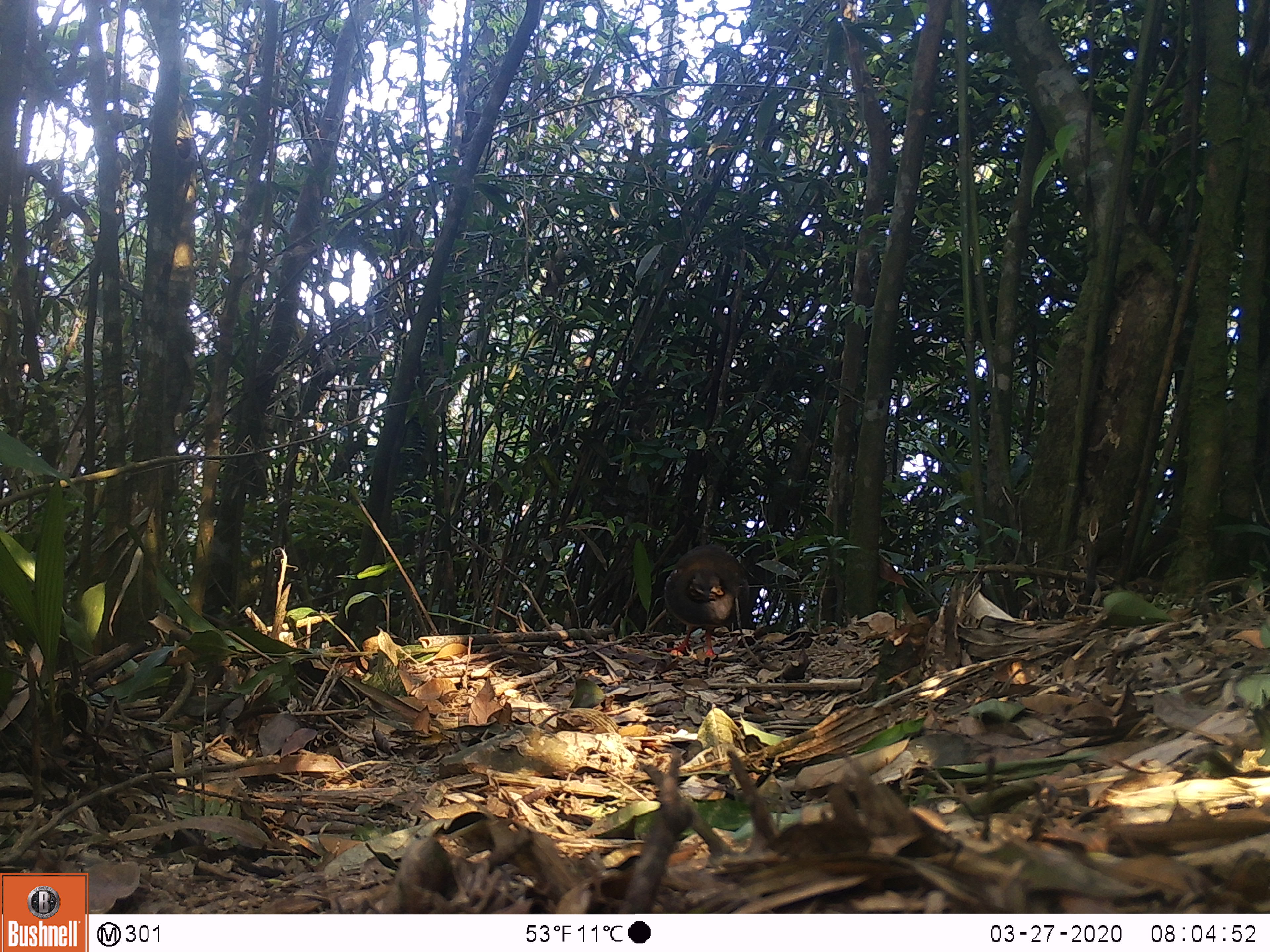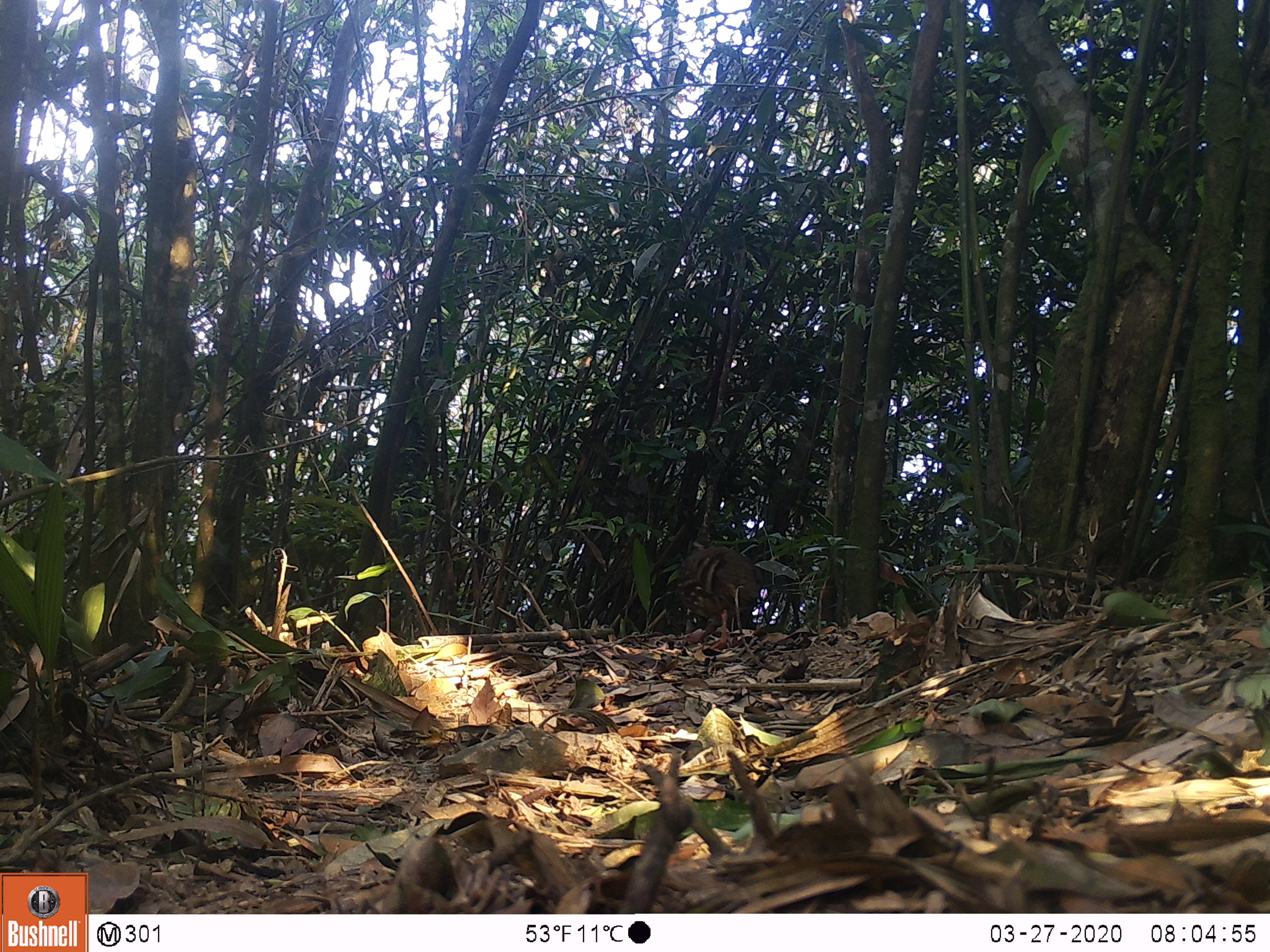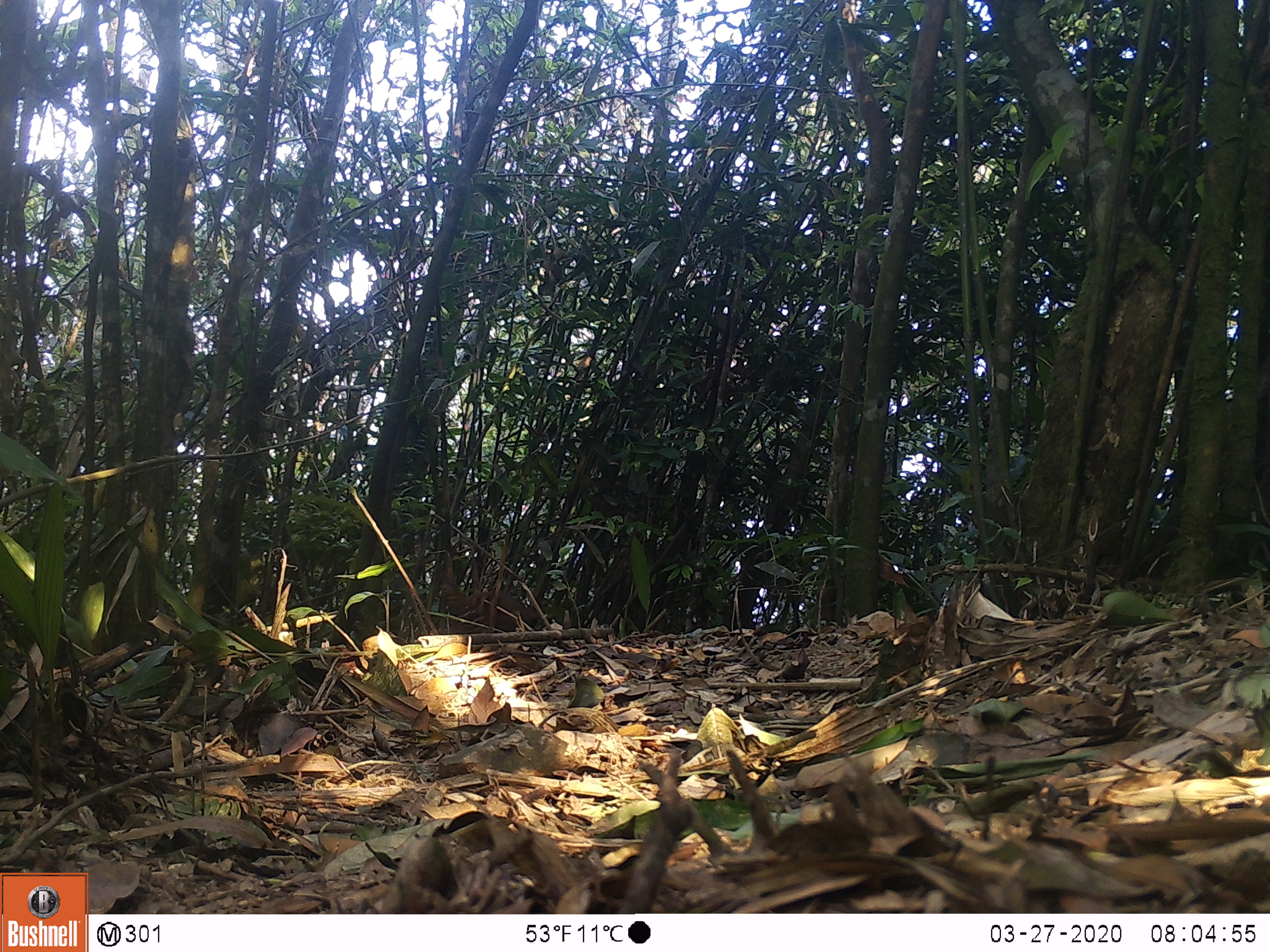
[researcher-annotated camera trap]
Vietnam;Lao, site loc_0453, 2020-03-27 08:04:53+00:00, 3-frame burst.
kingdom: Animalia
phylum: Chordata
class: Aves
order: Galliformes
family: Phasianidae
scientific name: Phasianidae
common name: partridge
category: unidentified partridge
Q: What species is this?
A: Unidentified partridge (partridge) (Phasianidae).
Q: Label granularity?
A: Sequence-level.